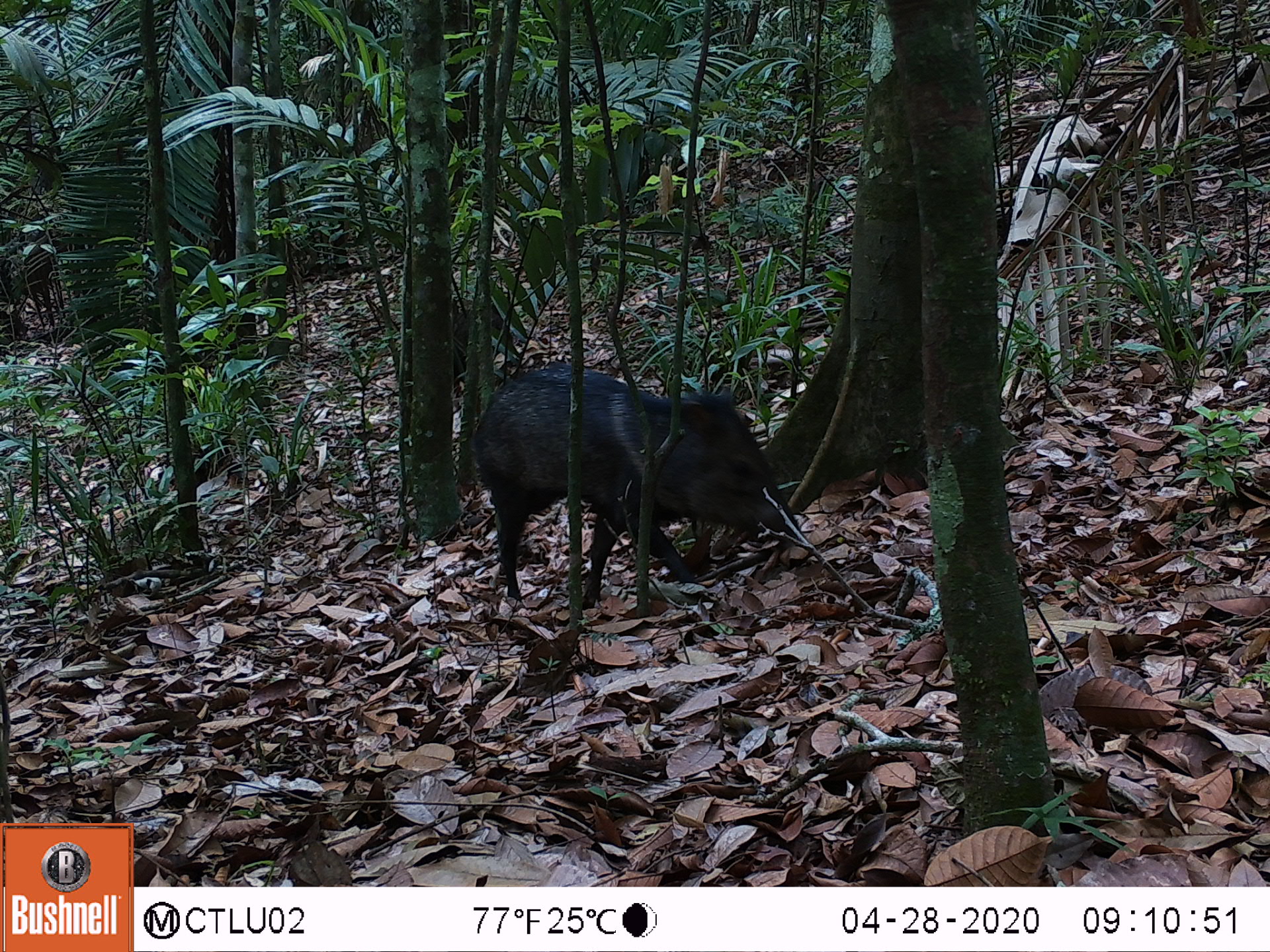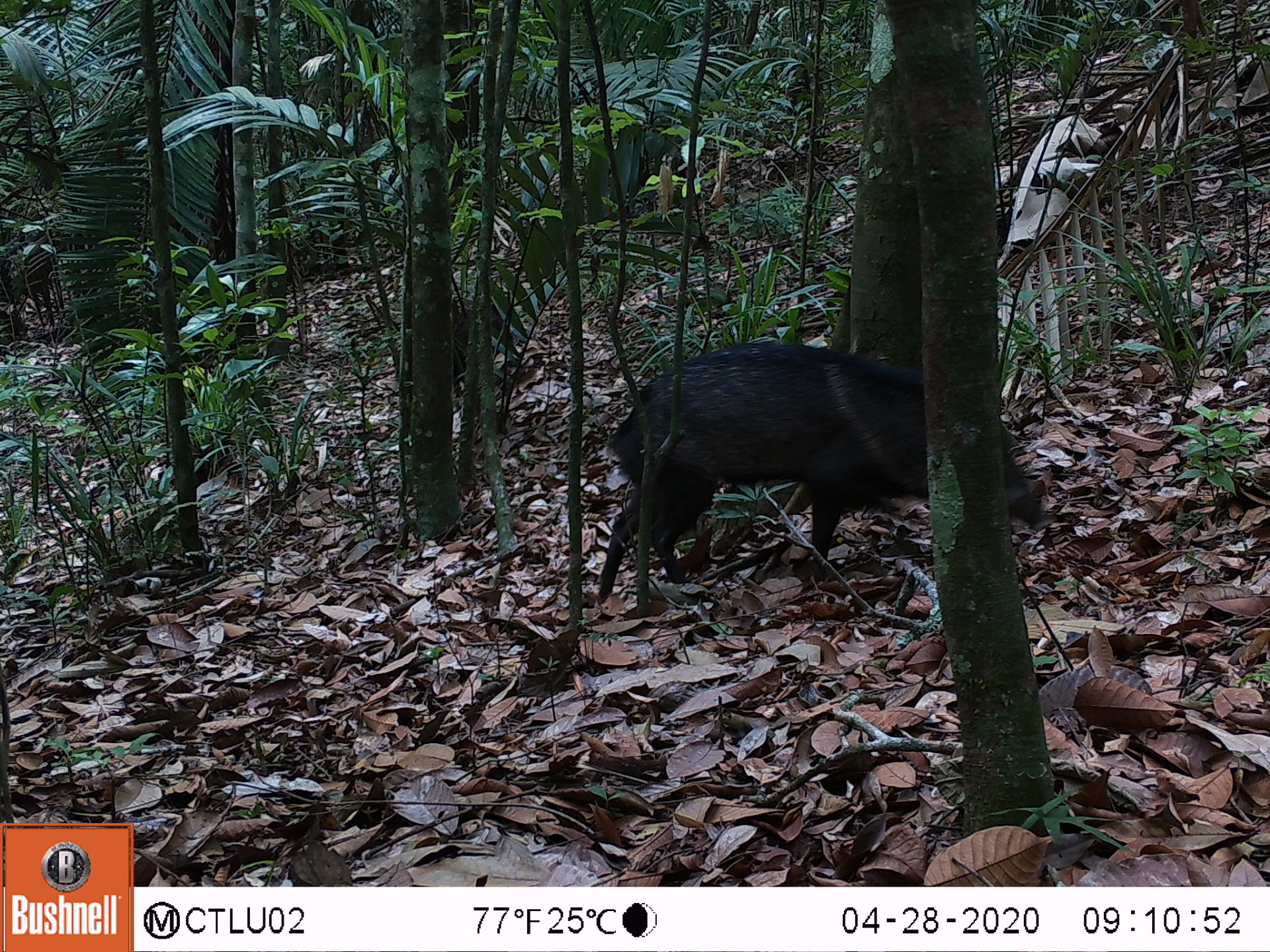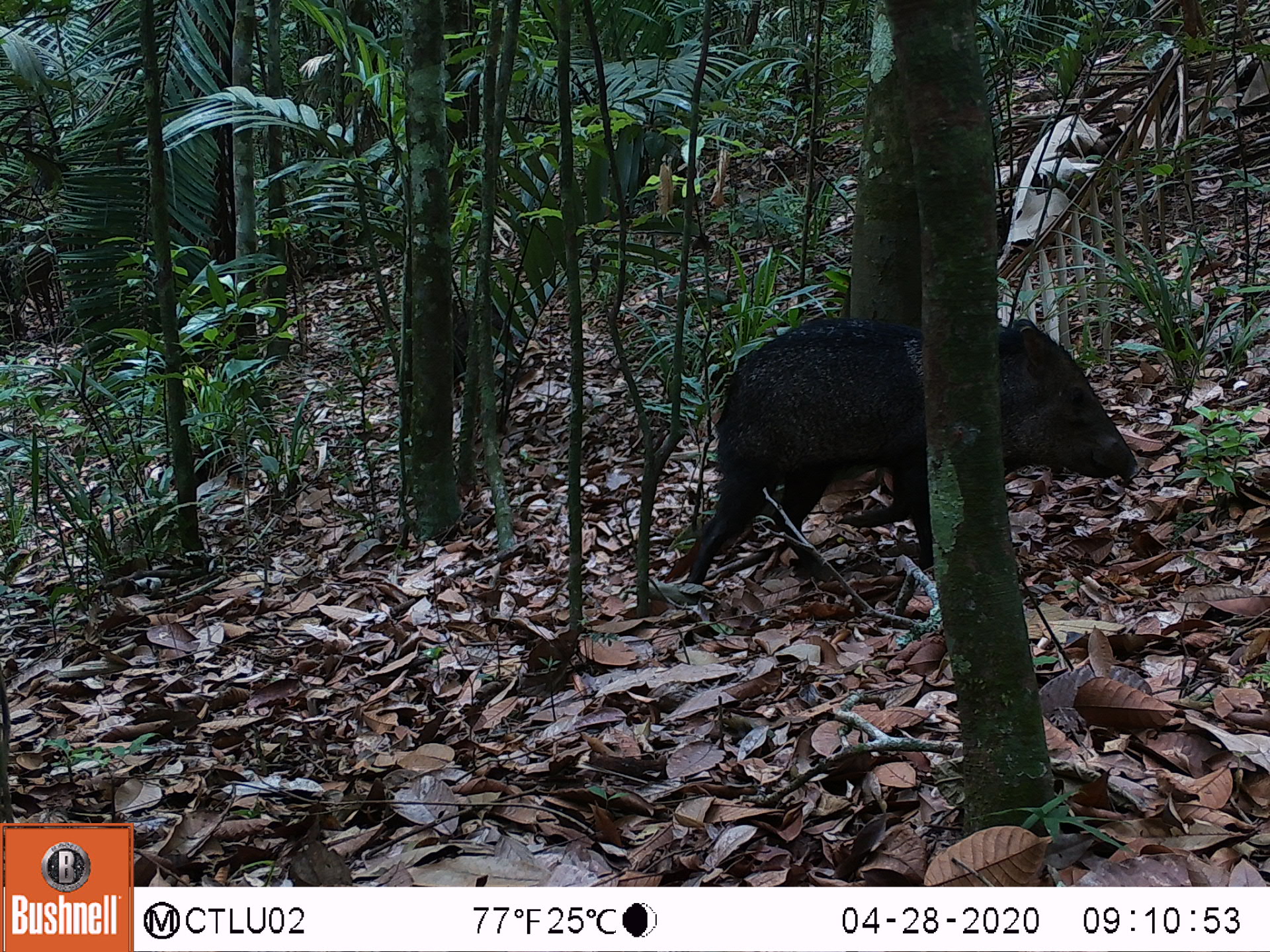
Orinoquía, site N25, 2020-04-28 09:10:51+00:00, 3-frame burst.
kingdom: Animalia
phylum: Chordata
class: Mammalia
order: Artiodactyla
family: Tayassuidae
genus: Pecari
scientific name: Pecari tajacu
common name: collared peccary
Collared peccary (Pecari tajacu).